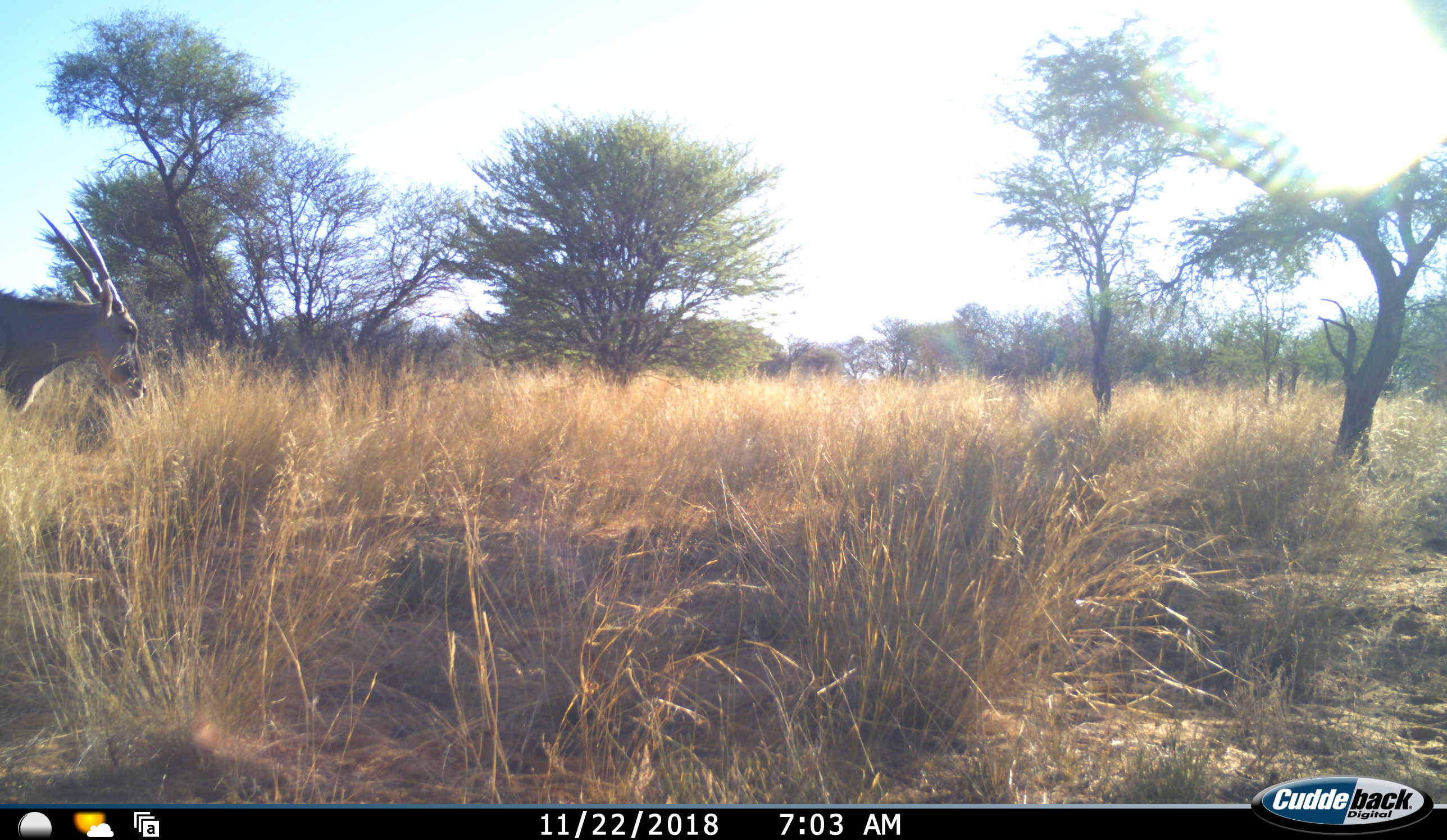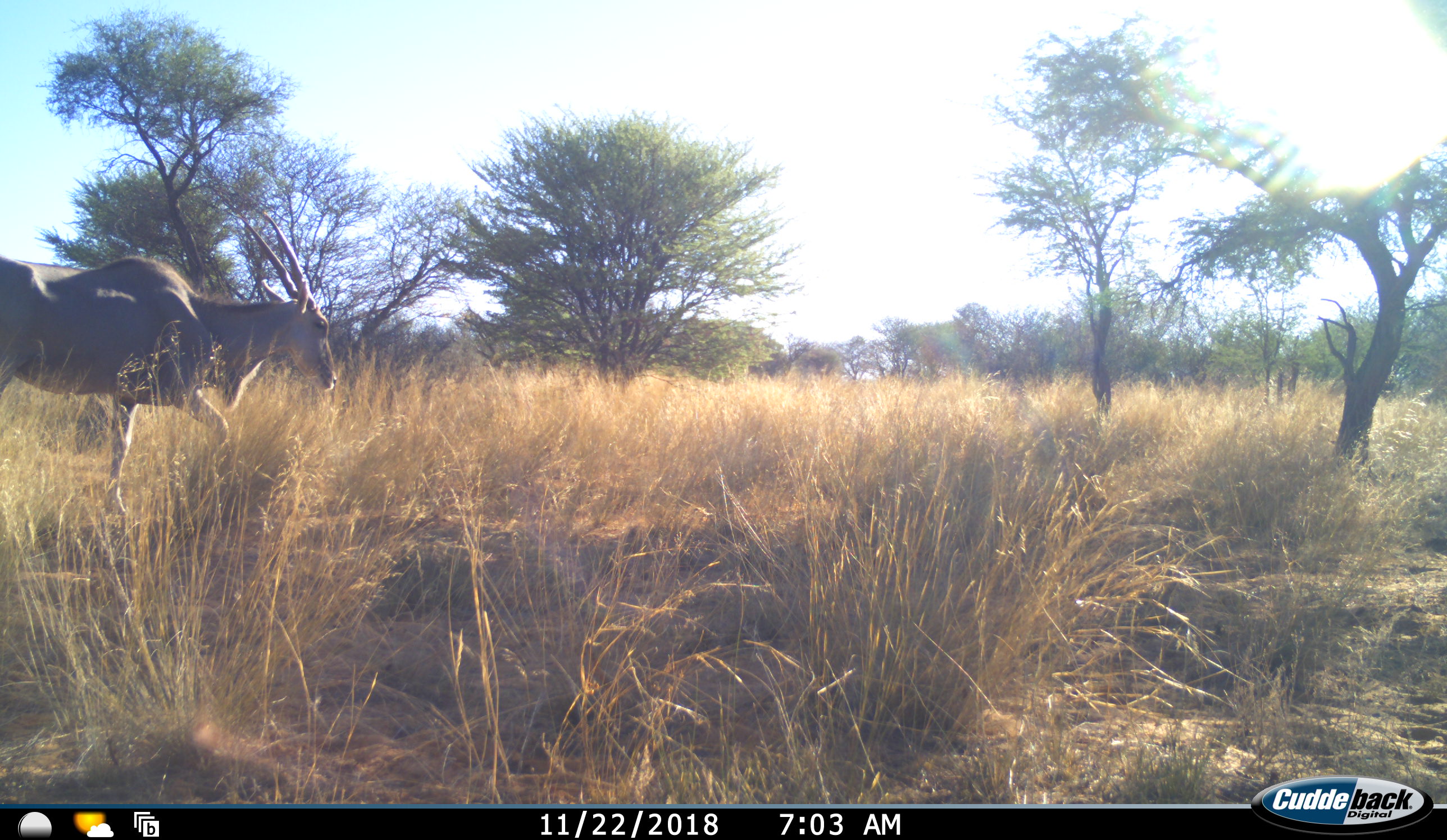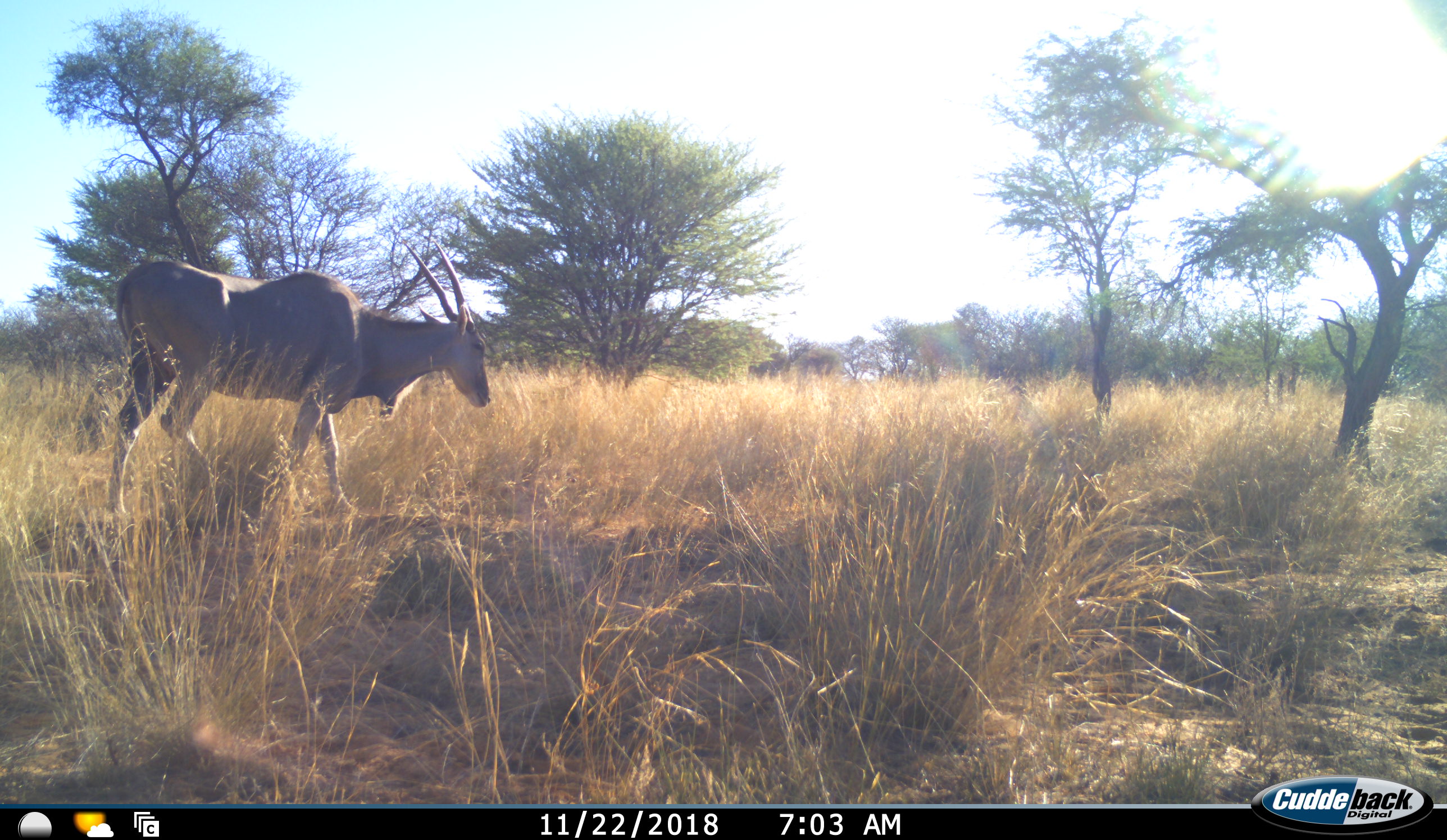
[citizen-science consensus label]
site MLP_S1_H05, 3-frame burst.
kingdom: Animalia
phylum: Chordata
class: Mammalia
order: Artiodactyla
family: Bovidae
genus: Tragelaphus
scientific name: Tragelaphus oryx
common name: eland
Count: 1.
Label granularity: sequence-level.